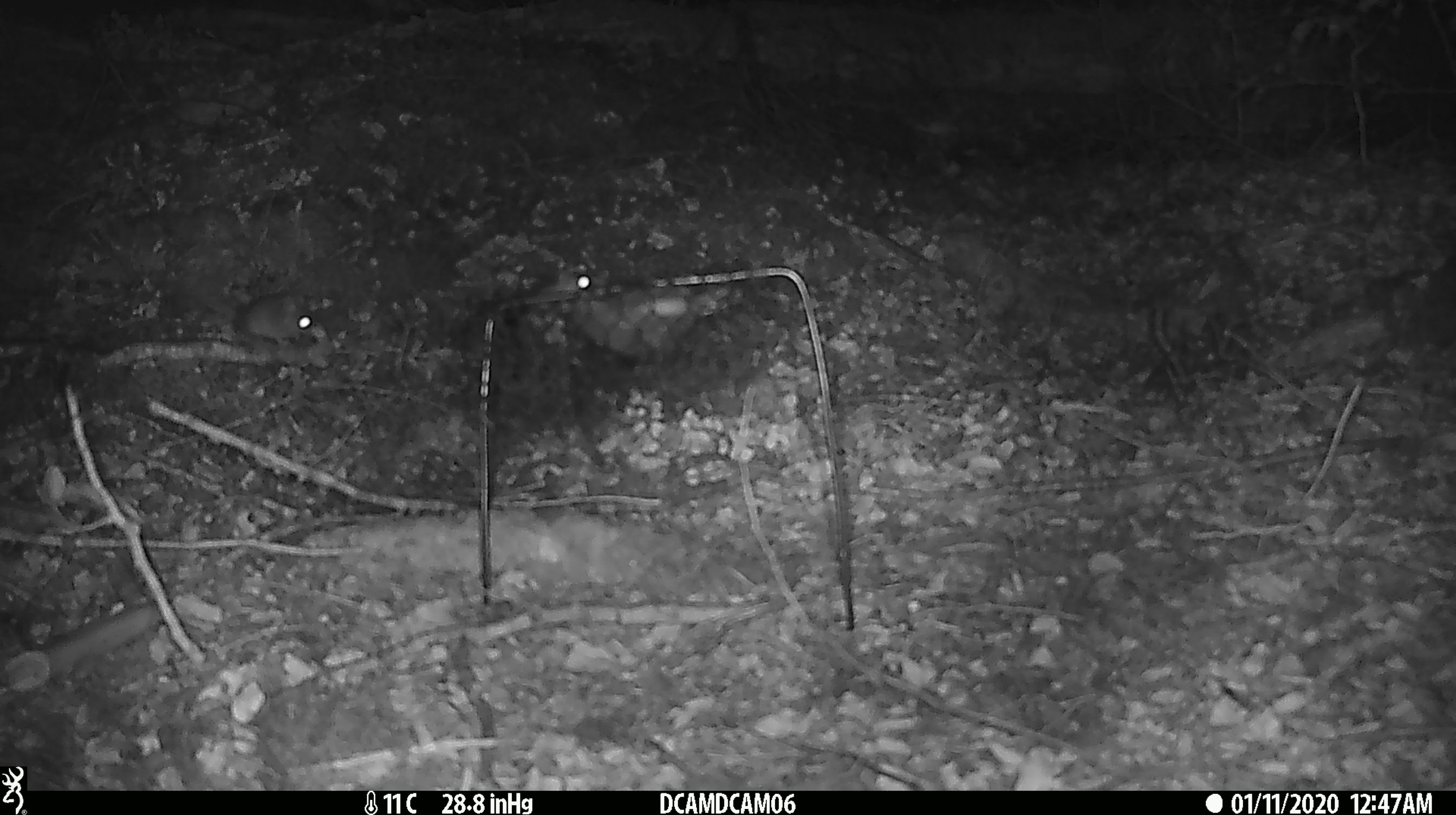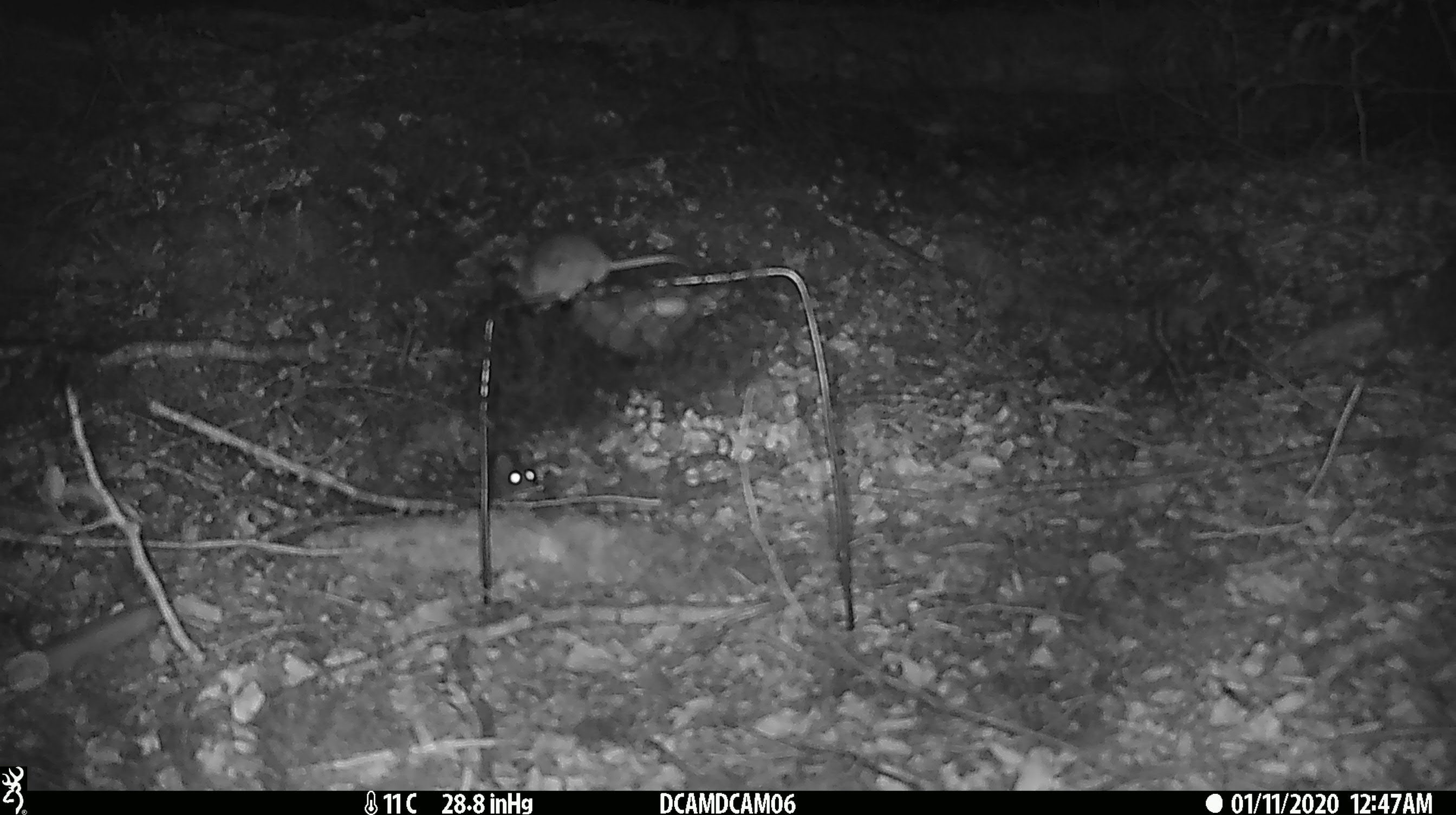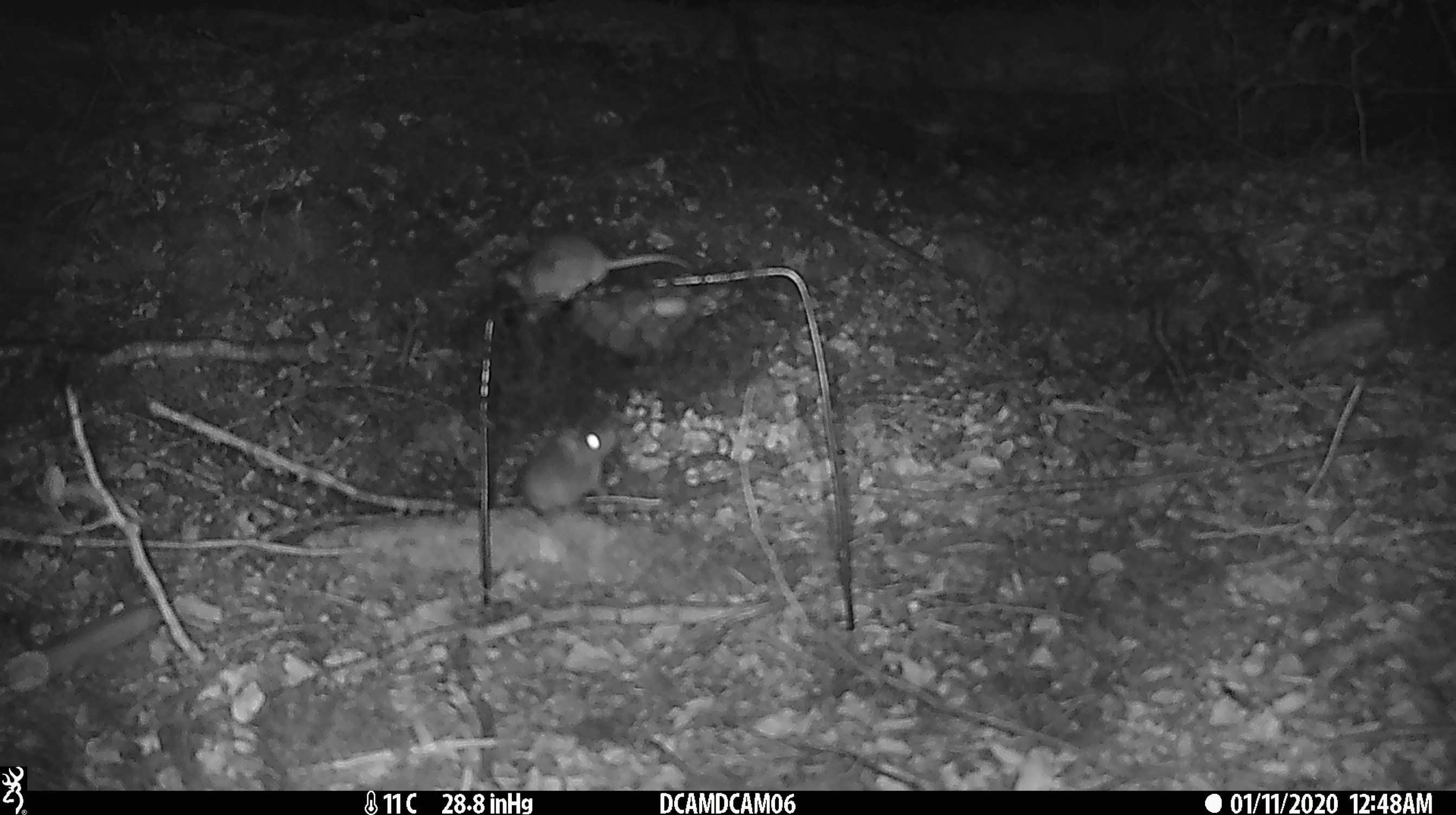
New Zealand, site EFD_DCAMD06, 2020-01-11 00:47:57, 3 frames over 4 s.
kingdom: Animalia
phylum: Chordata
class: Mammalia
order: Rodentia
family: Muridae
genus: Mus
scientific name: Mus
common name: mouse